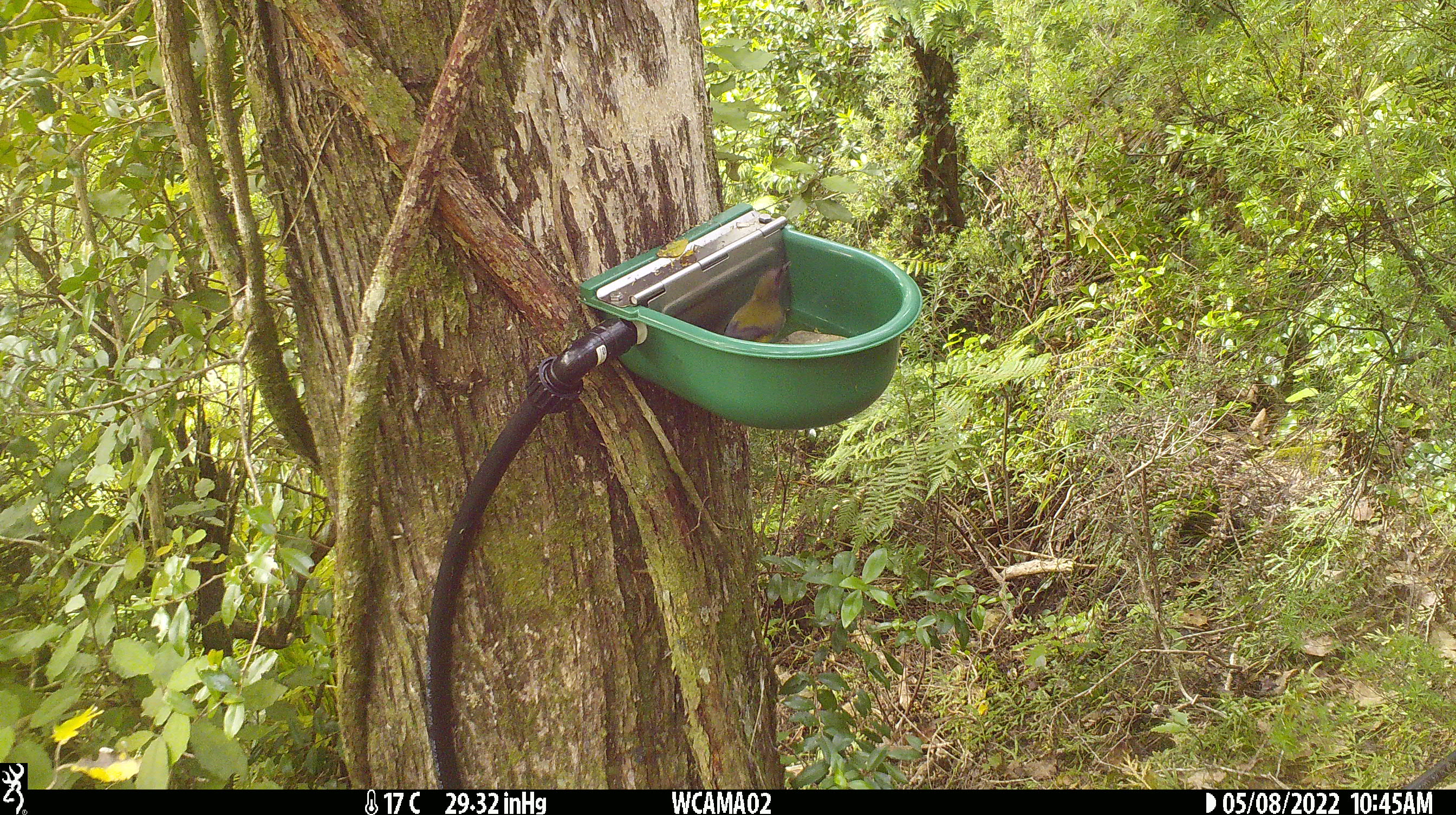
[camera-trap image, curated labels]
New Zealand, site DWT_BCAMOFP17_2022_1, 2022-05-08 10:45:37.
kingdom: Animalia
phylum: Chordata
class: Aves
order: Passeriformes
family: Meliphagidae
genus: Anthornis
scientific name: Anthornis melanura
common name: new zealand bellbird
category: bellbird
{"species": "bellbird (new zealand bellbird) (Anthornis melanura)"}